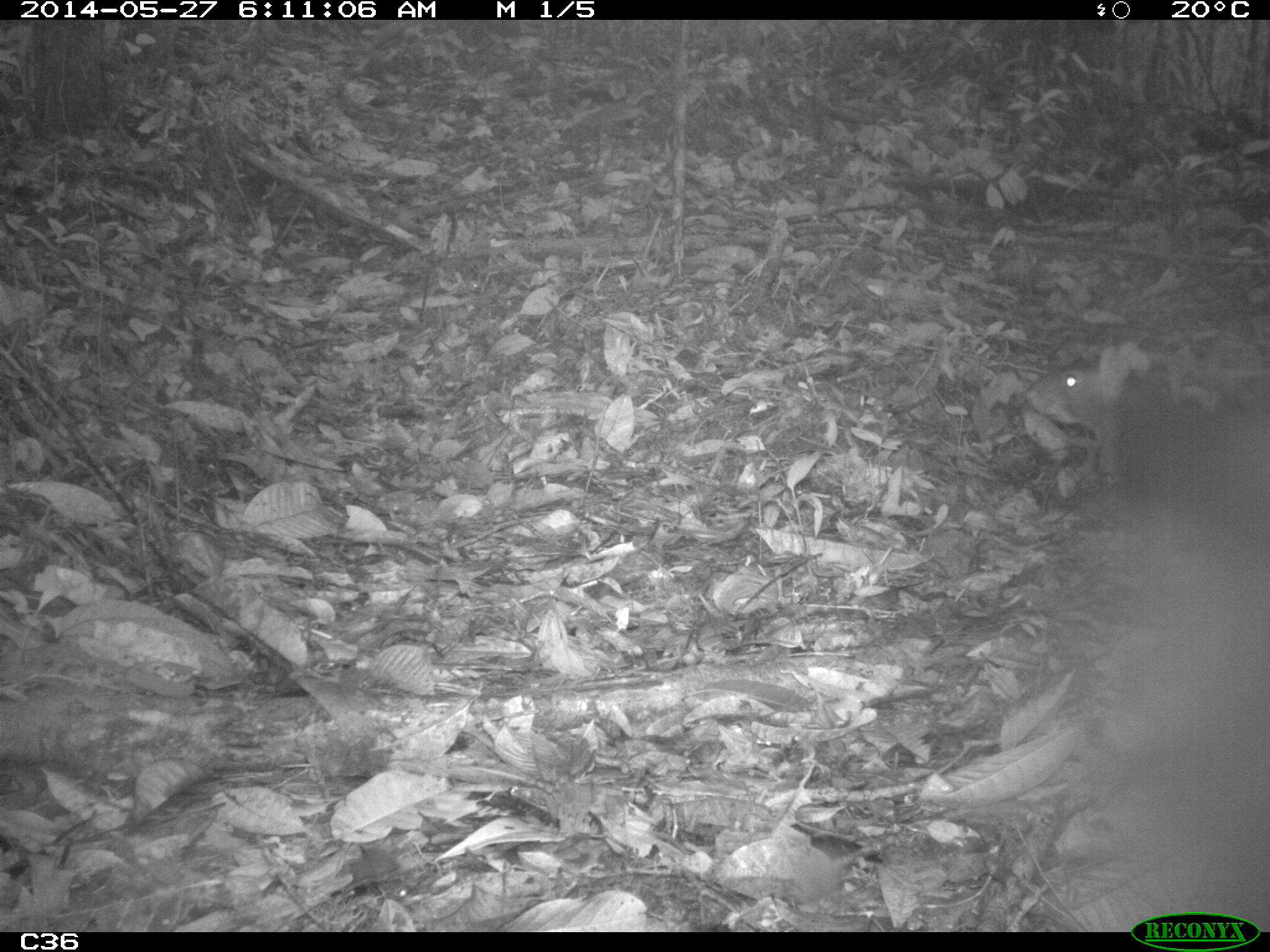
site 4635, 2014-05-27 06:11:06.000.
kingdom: Animalia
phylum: Chordata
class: Mammalia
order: Rodentia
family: Dasyproctidae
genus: Dasyprocta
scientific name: Dasyprocta leporina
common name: red-rumped agouti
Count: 1.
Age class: adult.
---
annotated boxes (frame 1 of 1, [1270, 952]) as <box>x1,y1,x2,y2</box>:
dasyprocta leporina: <box>1026,344,1265,476</box>